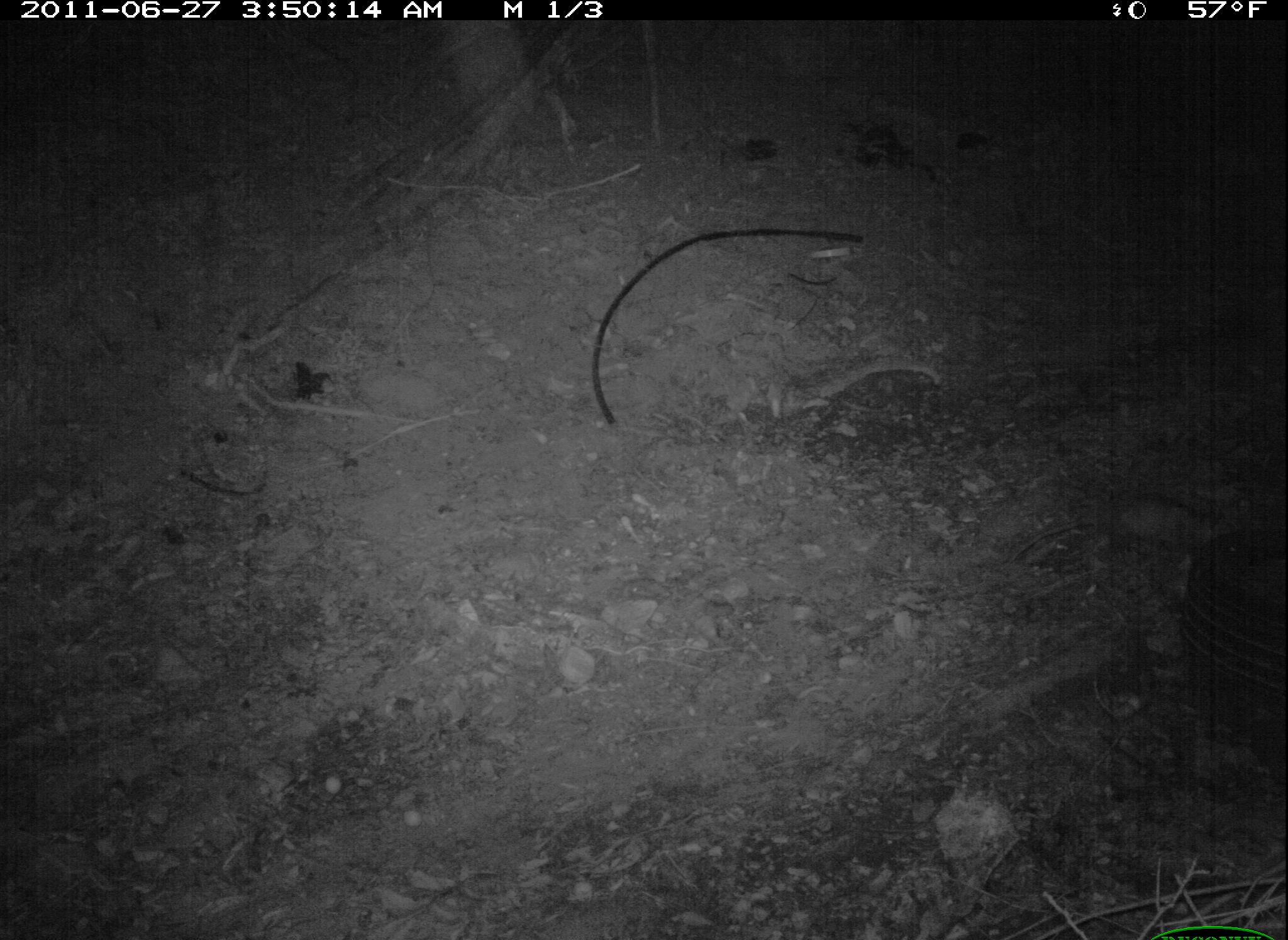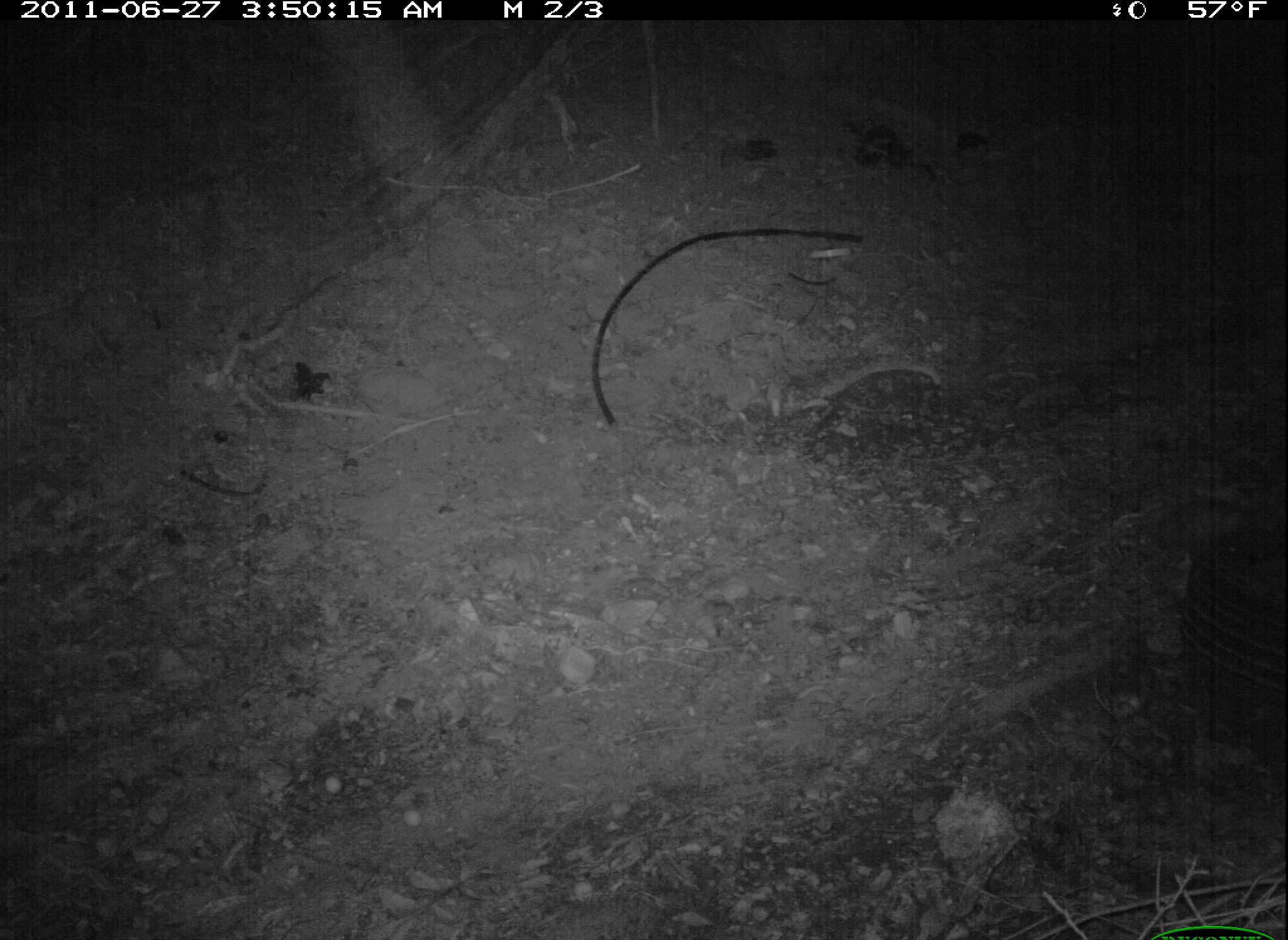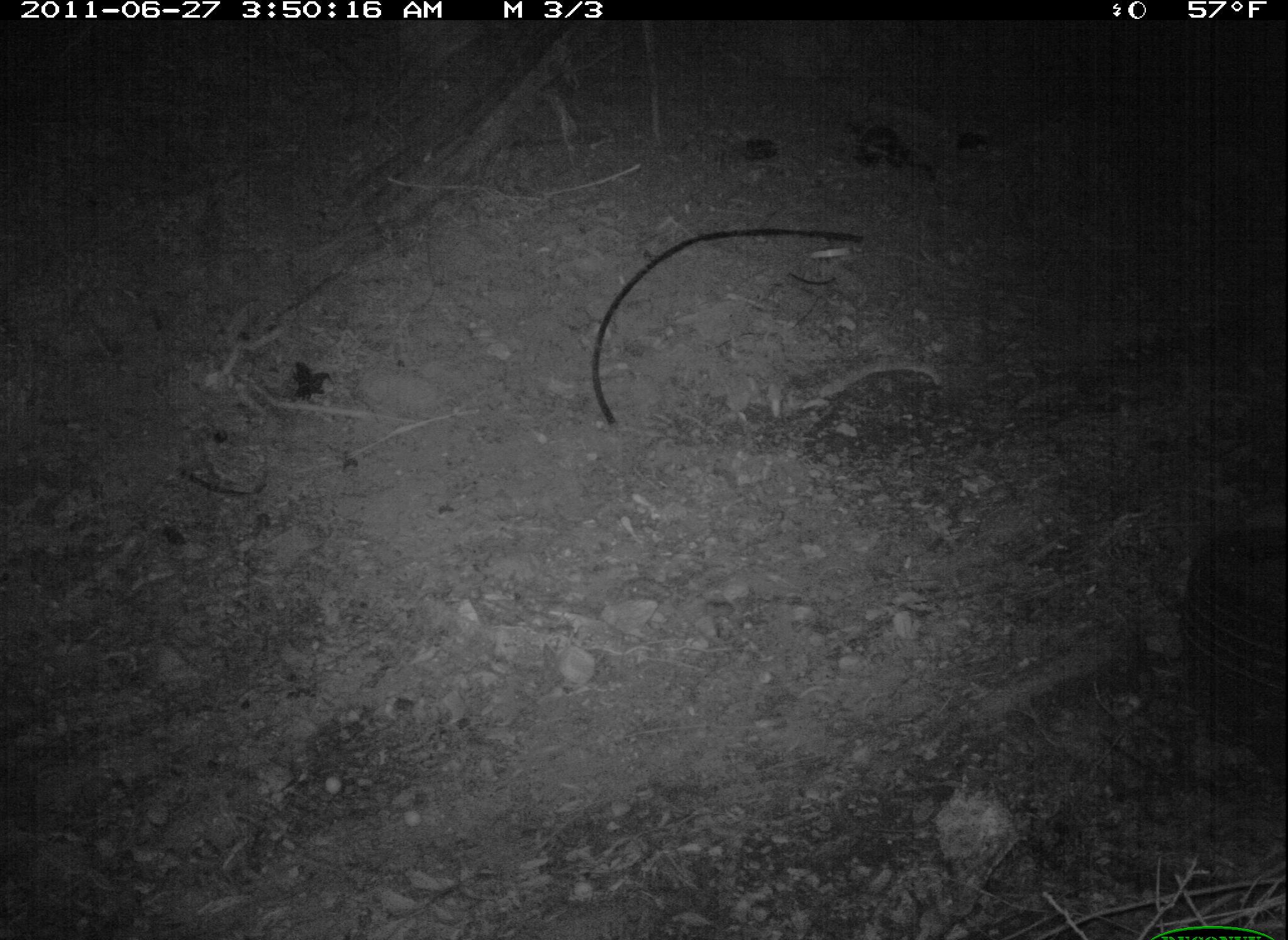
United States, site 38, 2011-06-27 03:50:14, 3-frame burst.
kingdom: Animalia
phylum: Chordata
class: Mammalia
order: Didelphimorphia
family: Didelphidae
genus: Didelphis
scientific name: Didelphis virginiana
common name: virginia opossum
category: opossum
Opossum (virginia opossum) (Didelphis virginiana).